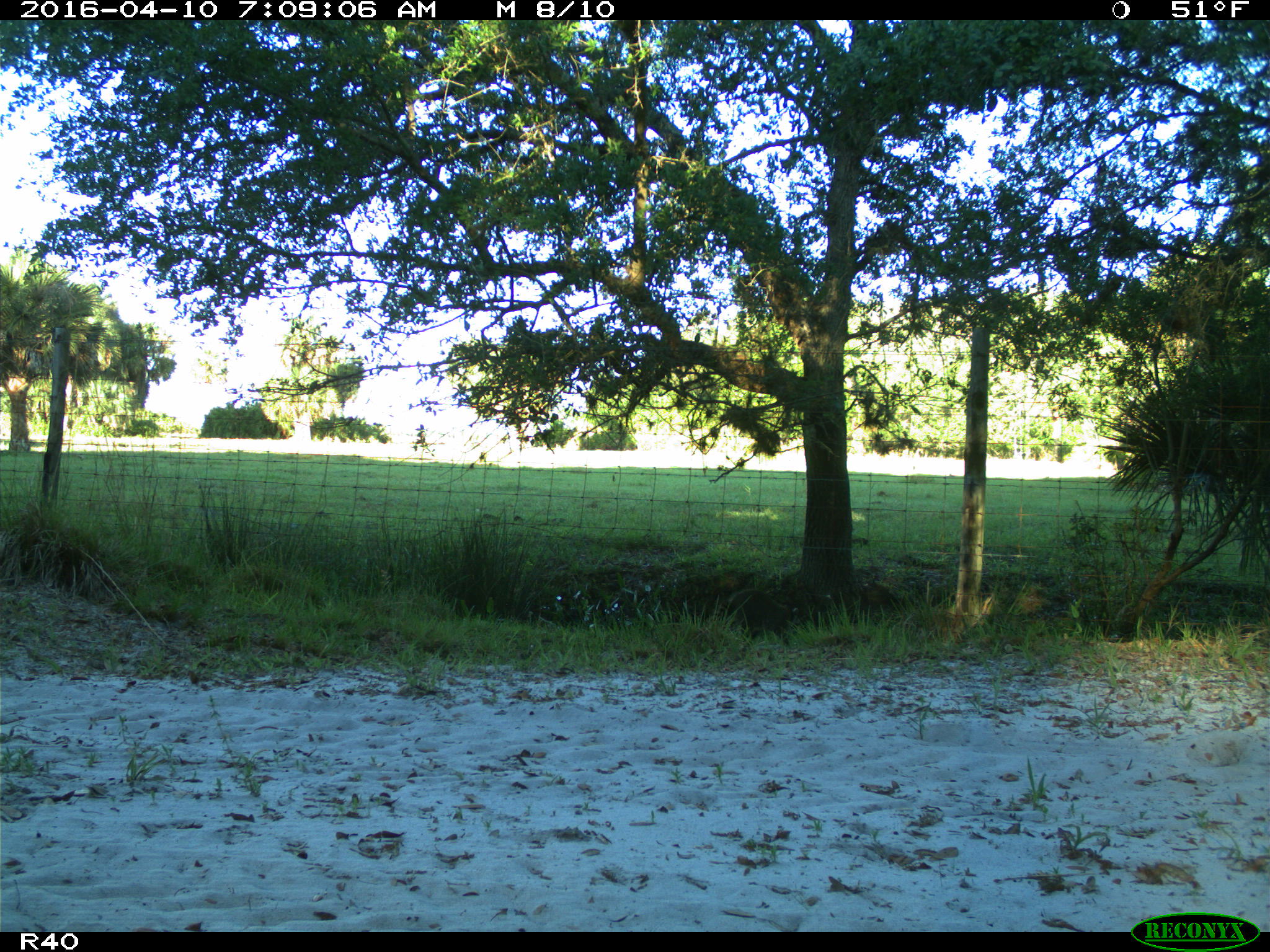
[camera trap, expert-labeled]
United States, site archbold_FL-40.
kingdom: Animalia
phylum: Chordata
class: Mammalia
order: Carnivora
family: Procyonidae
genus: Procyon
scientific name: Procyon lotor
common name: common raccoon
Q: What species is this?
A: Procyon lotor (common raccoon).